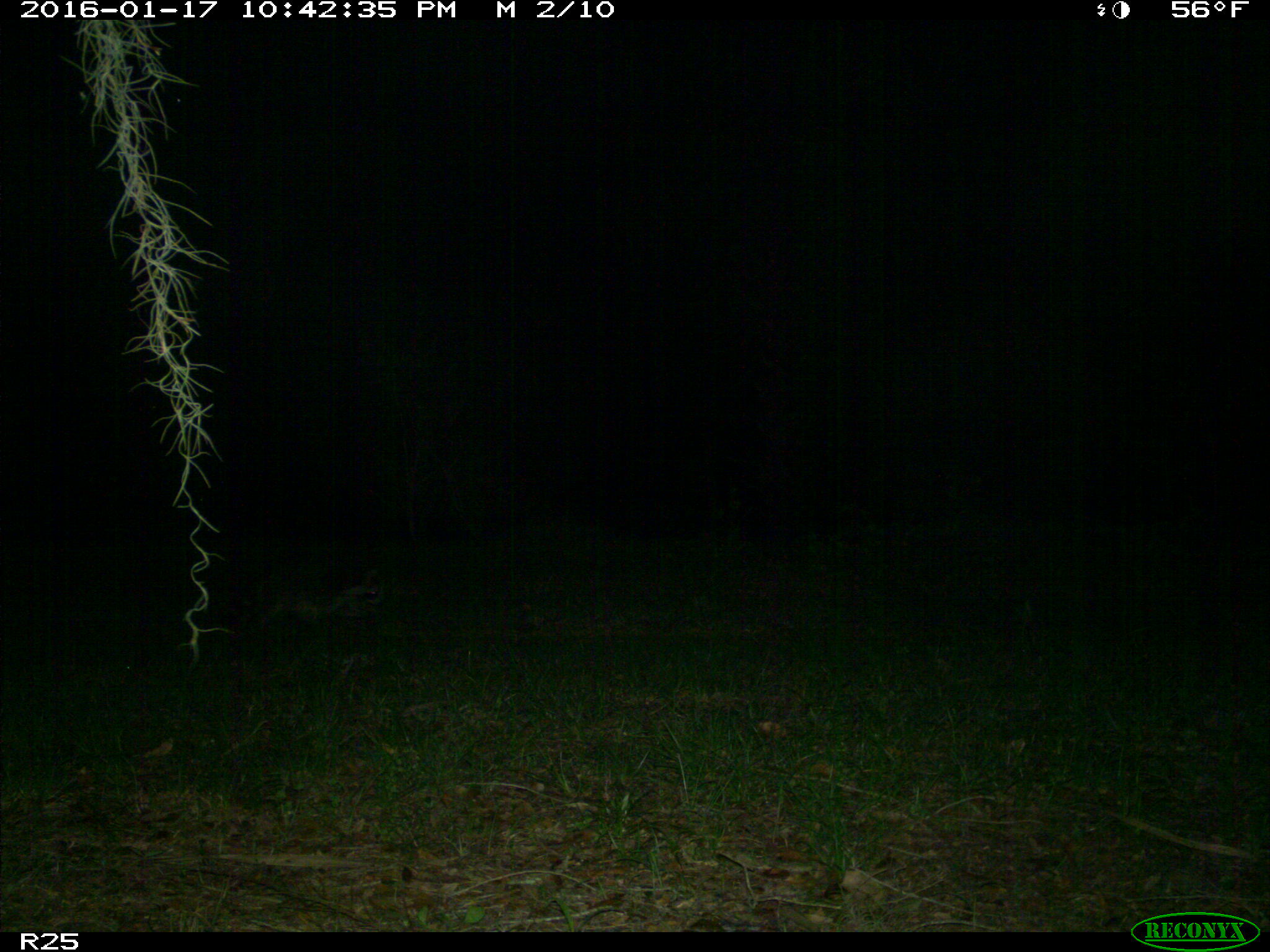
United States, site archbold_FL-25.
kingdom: Animalia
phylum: Chordata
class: Mammalia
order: Carnivora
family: Procyonidae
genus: Procyon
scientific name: Procyon lotor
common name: common raccoon